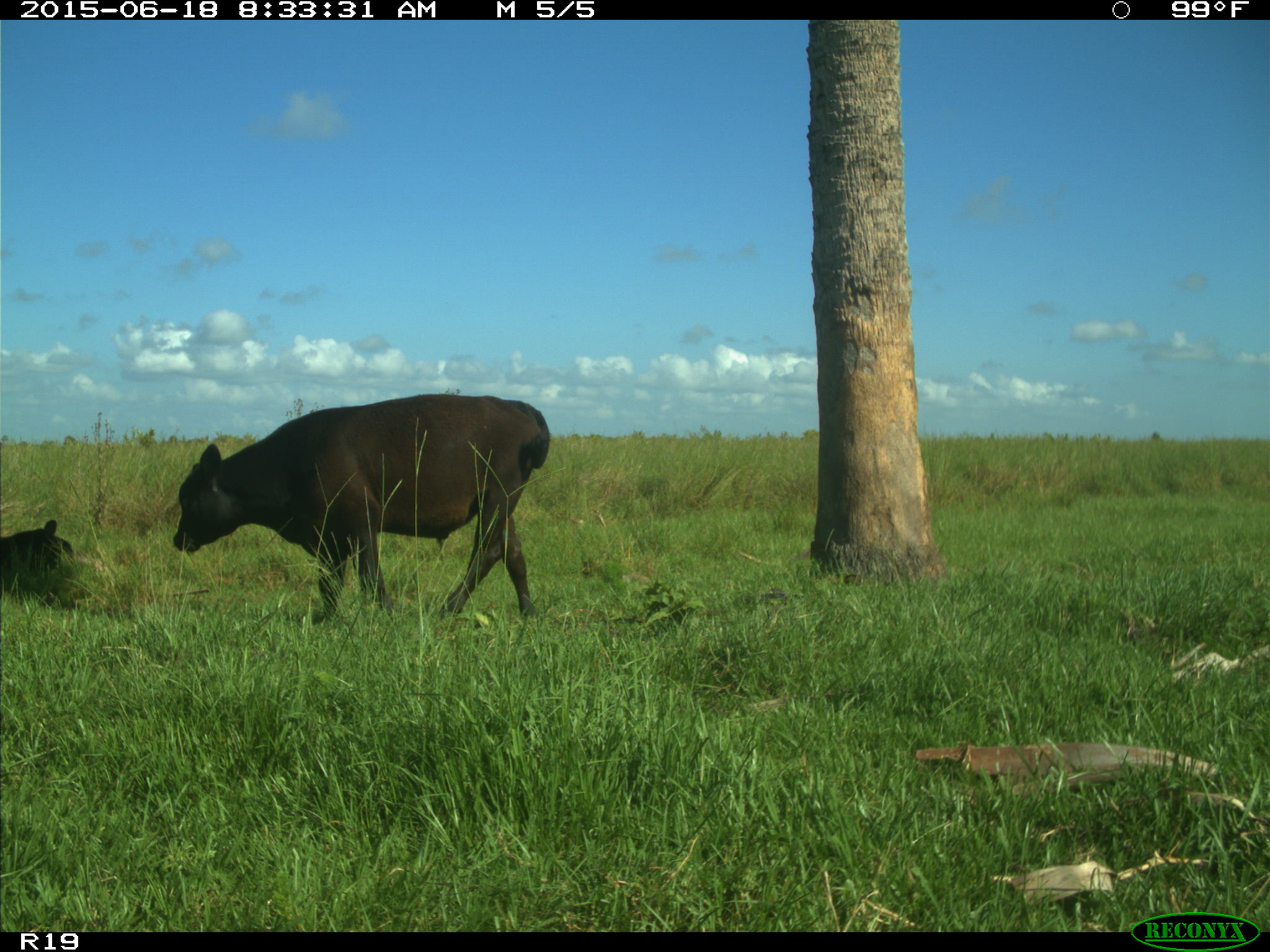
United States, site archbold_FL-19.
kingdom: Animalia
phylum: Chordata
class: Mammalia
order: Artiodactyla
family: Bovidae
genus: Bos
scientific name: Bos taurus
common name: domestic cow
Bos taurus (domestic cow).